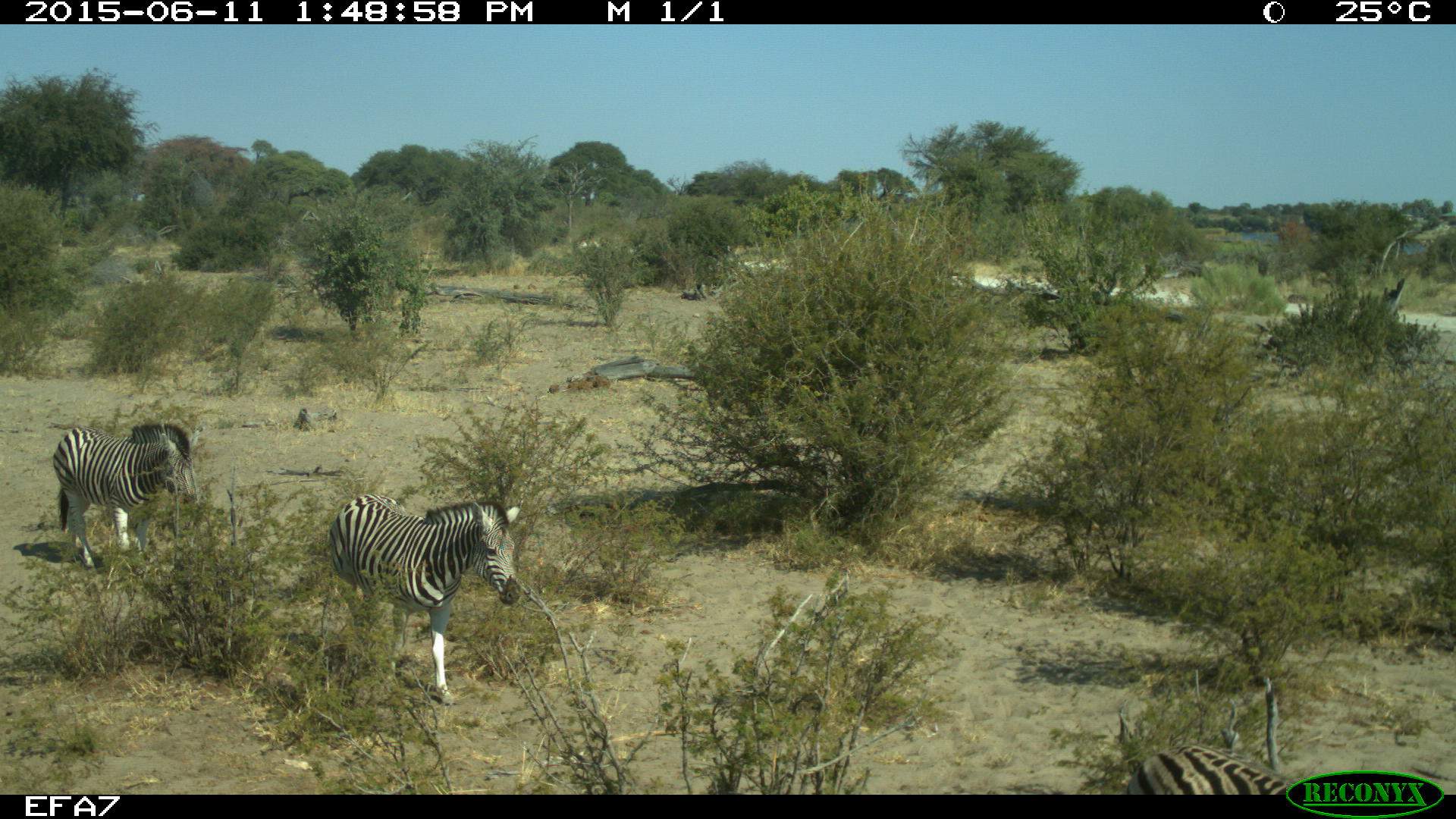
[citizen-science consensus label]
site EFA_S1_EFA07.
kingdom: Animalia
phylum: Chordata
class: Mammalia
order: Perissodactyla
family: Equidae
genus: Equus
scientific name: Equus quagga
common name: plains zebra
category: zebraplains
Zebraplains (plains zebra) (Equus quagga), count 3. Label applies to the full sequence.